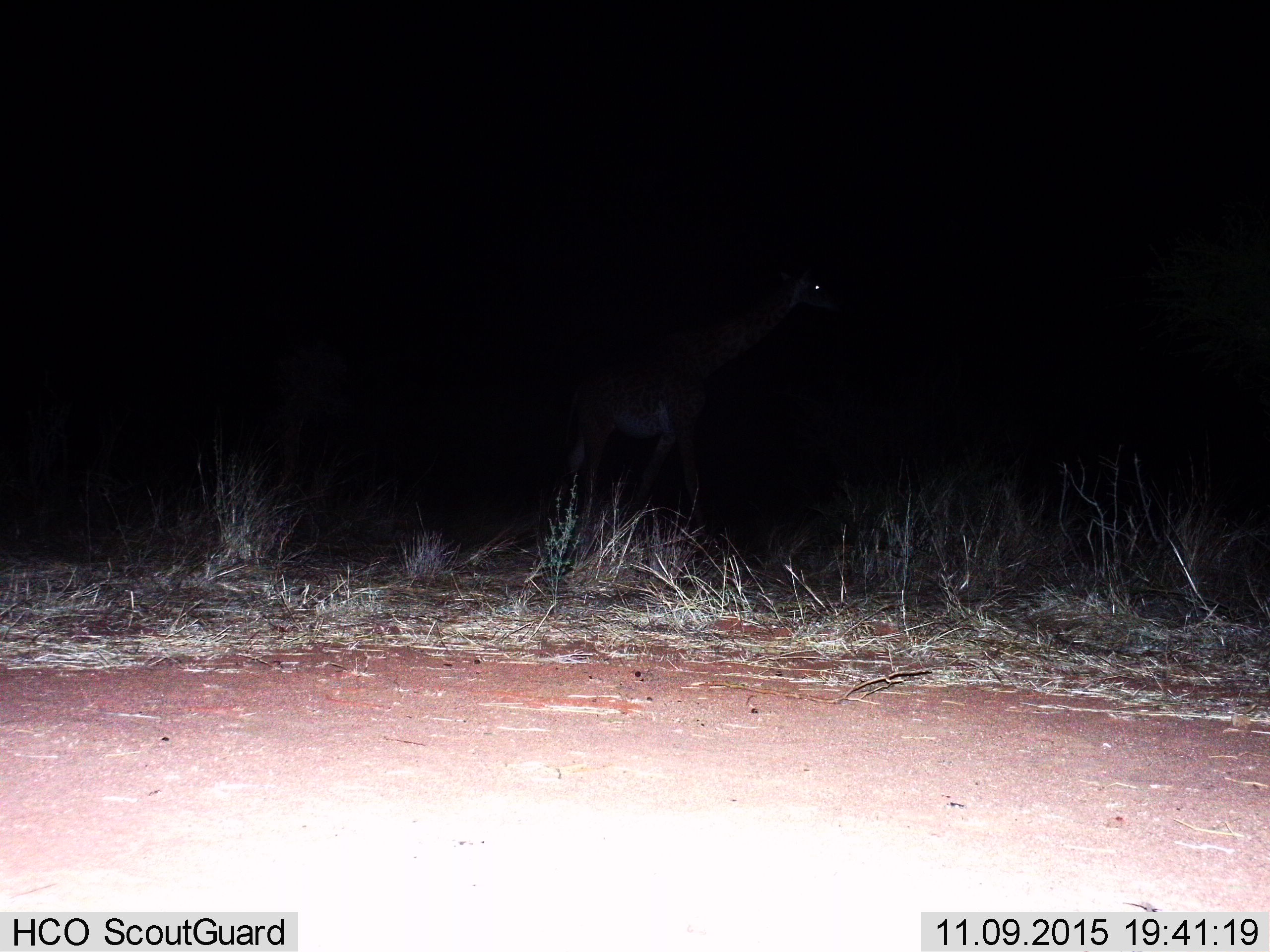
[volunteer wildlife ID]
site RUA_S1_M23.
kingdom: Animalia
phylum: Chordata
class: Mammalia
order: Artiodactyla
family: Giraffidae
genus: Giraffa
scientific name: Giraffa camelopardalis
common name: giraffe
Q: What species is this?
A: Giraffe (Giraffa camelopardalis).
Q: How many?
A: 1.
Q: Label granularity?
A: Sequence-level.